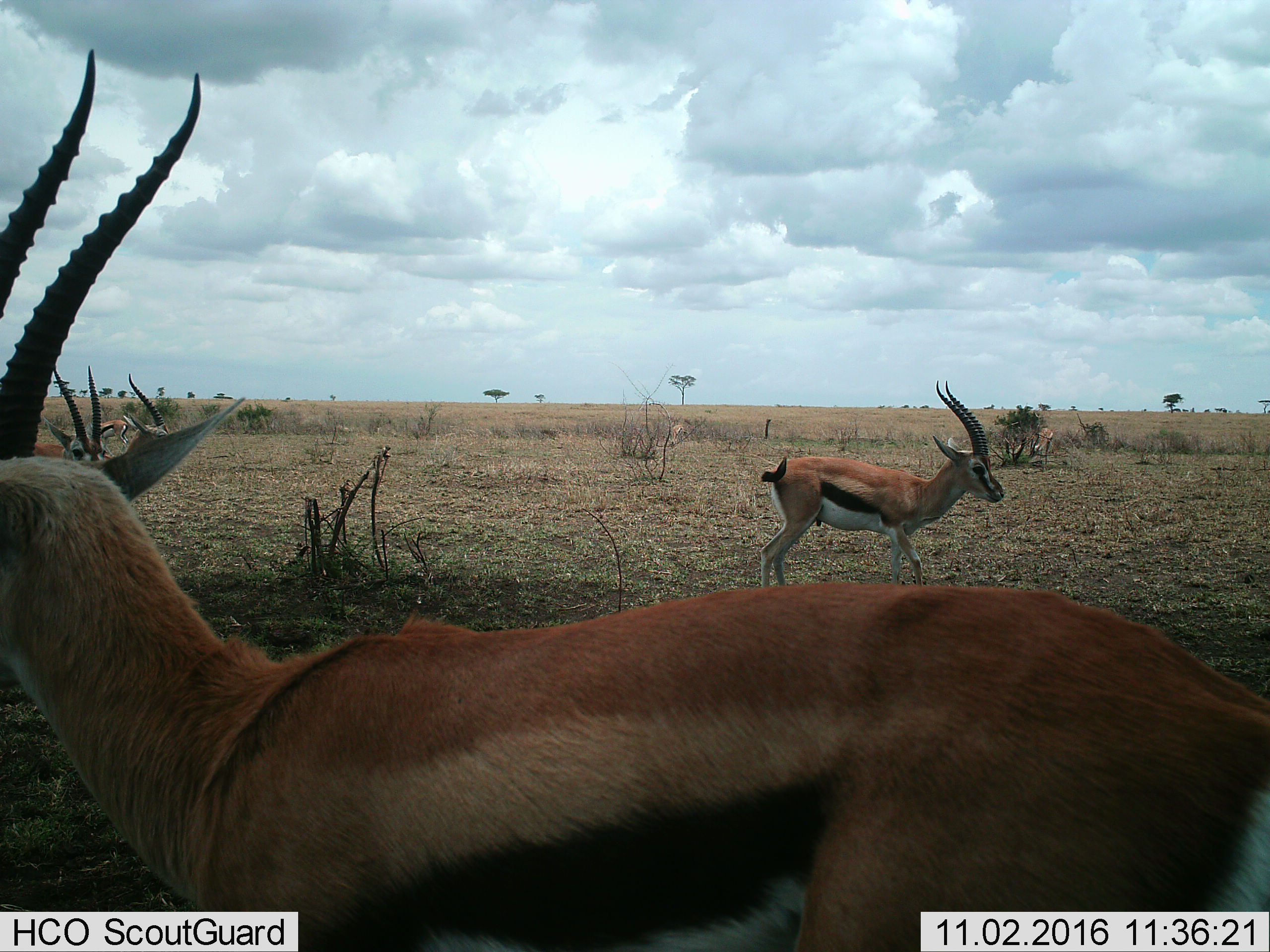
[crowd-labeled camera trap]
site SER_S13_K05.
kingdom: Animalia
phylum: Chordata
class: Mammalia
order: Artiodactyla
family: Bovidae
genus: Eudorcas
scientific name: Eudorcas thomsonii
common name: thomson's gazelle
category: gazellethomsons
Gazellethomsons (thomson's gazelle) (Eudorcas thomsonii), count 5. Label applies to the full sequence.